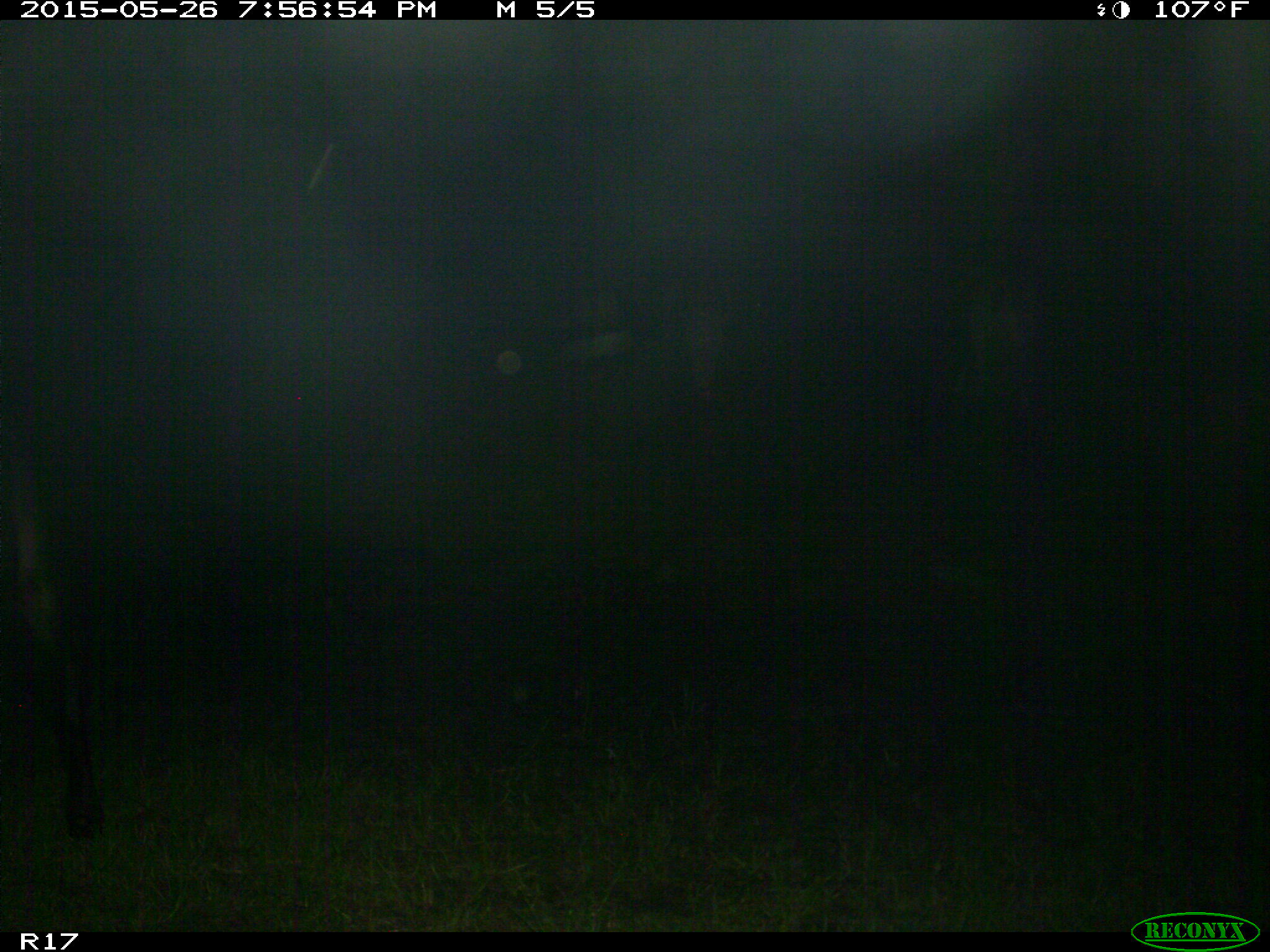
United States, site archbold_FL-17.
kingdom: Animalia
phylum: Chordata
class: Mammalia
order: Artiodactyla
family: Bovidae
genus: Bos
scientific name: Bos taurus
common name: domestic cow